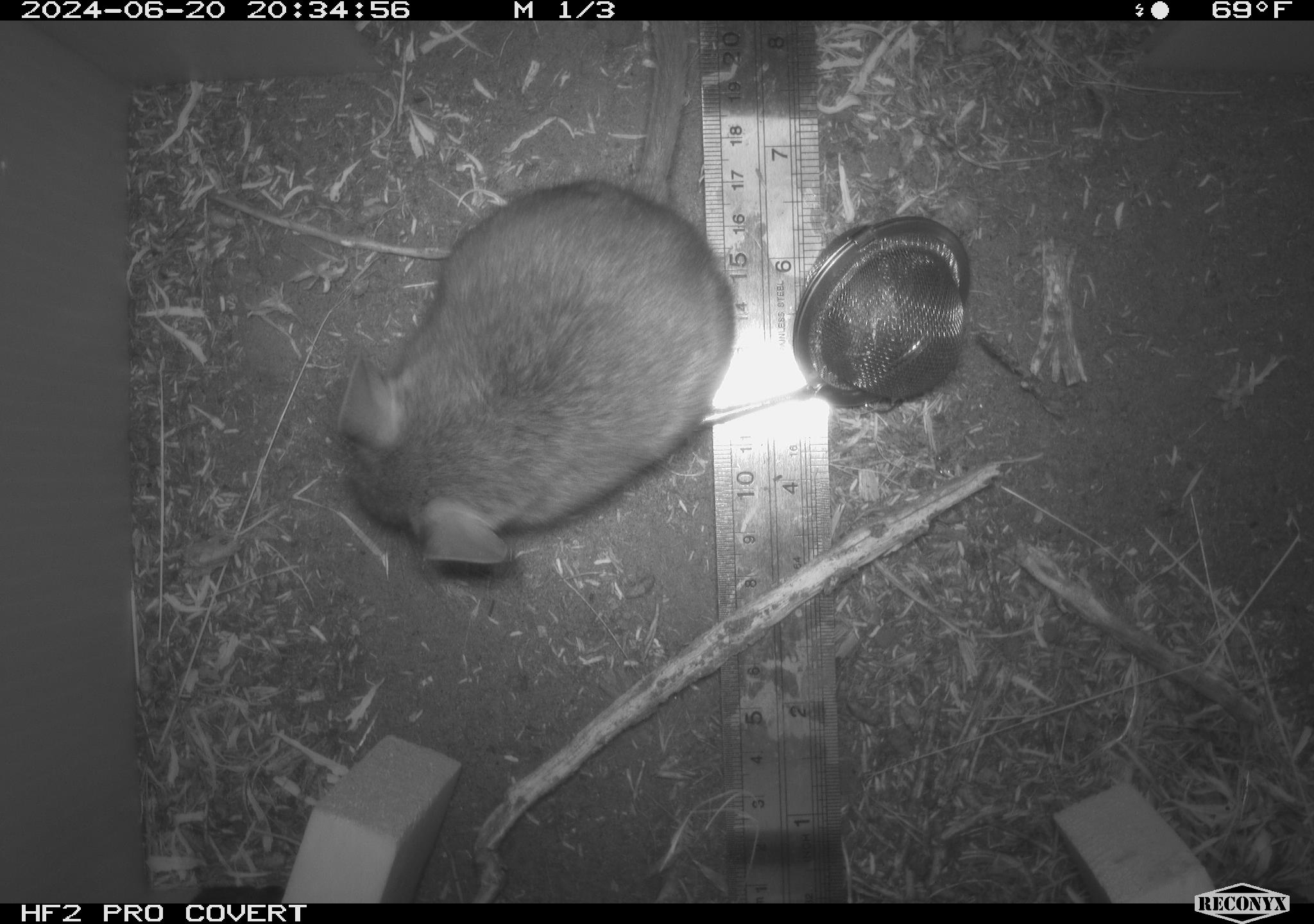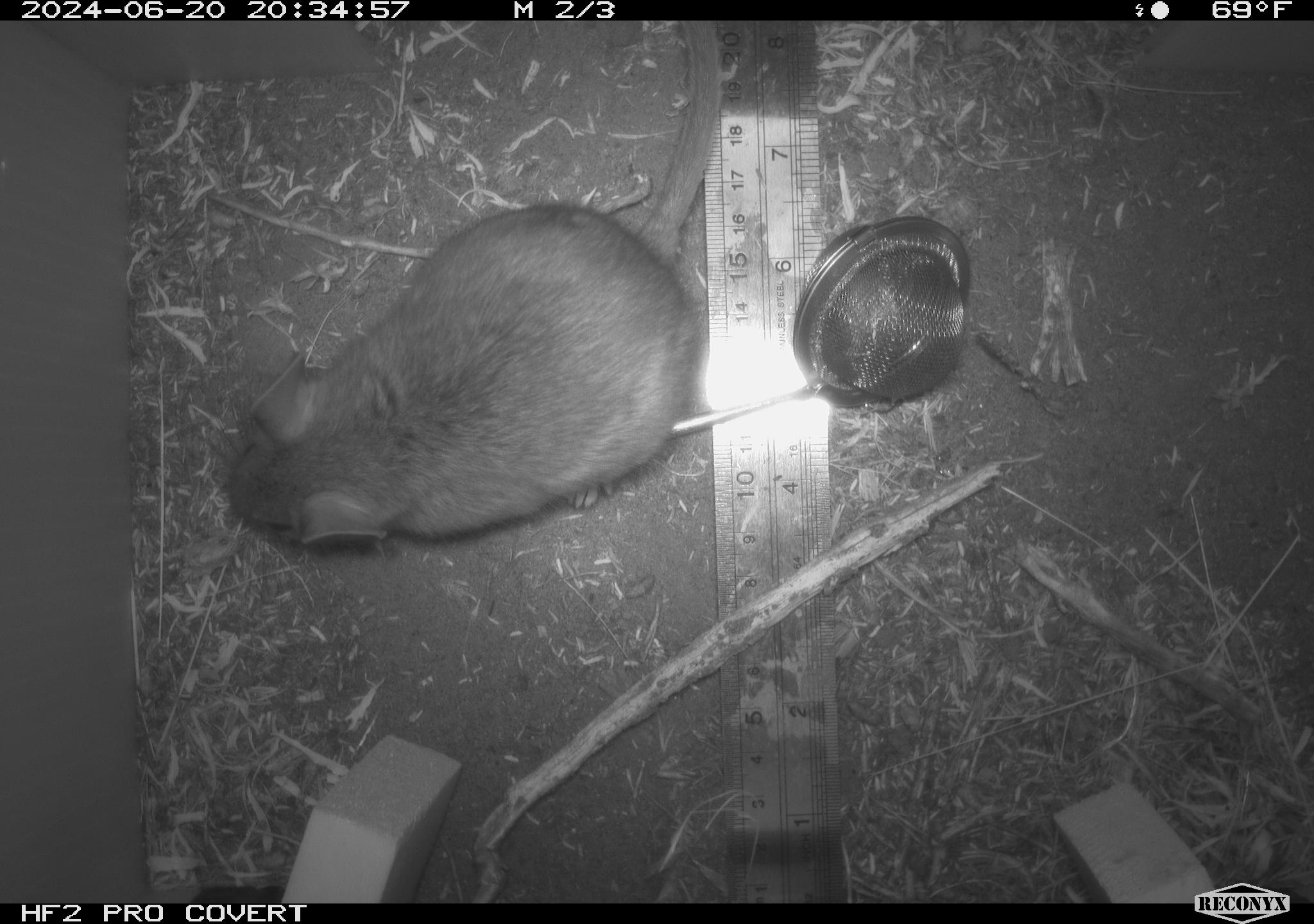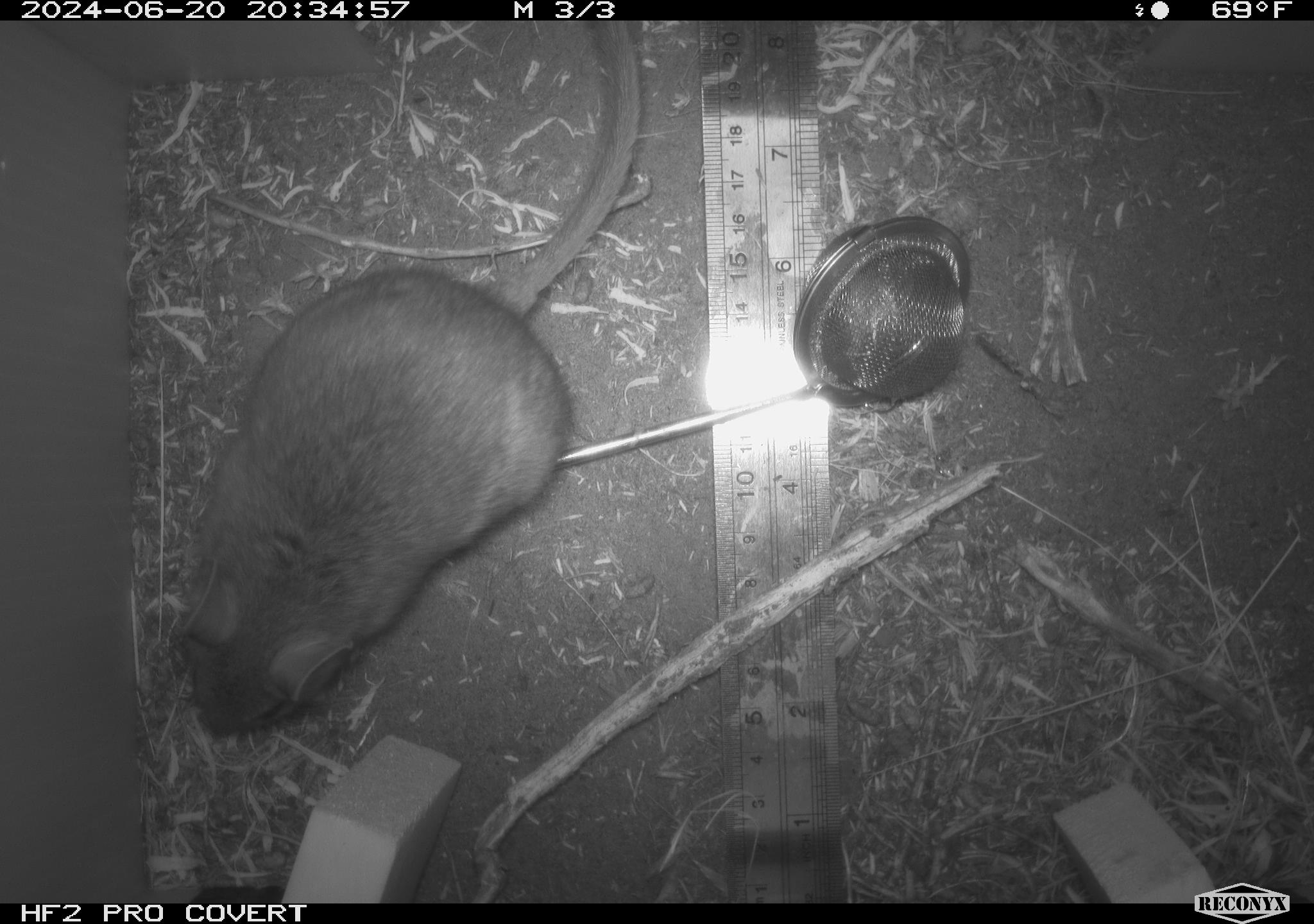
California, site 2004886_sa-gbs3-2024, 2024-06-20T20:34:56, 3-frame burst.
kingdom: Animalia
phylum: Chordata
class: Mammalia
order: Rodentia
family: Cricetidae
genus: Neotoma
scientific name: Neotoma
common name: pack rat or woodrat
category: neotoma species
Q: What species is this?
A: Neotoma species (pack rat or woodrat) (Neotoma).